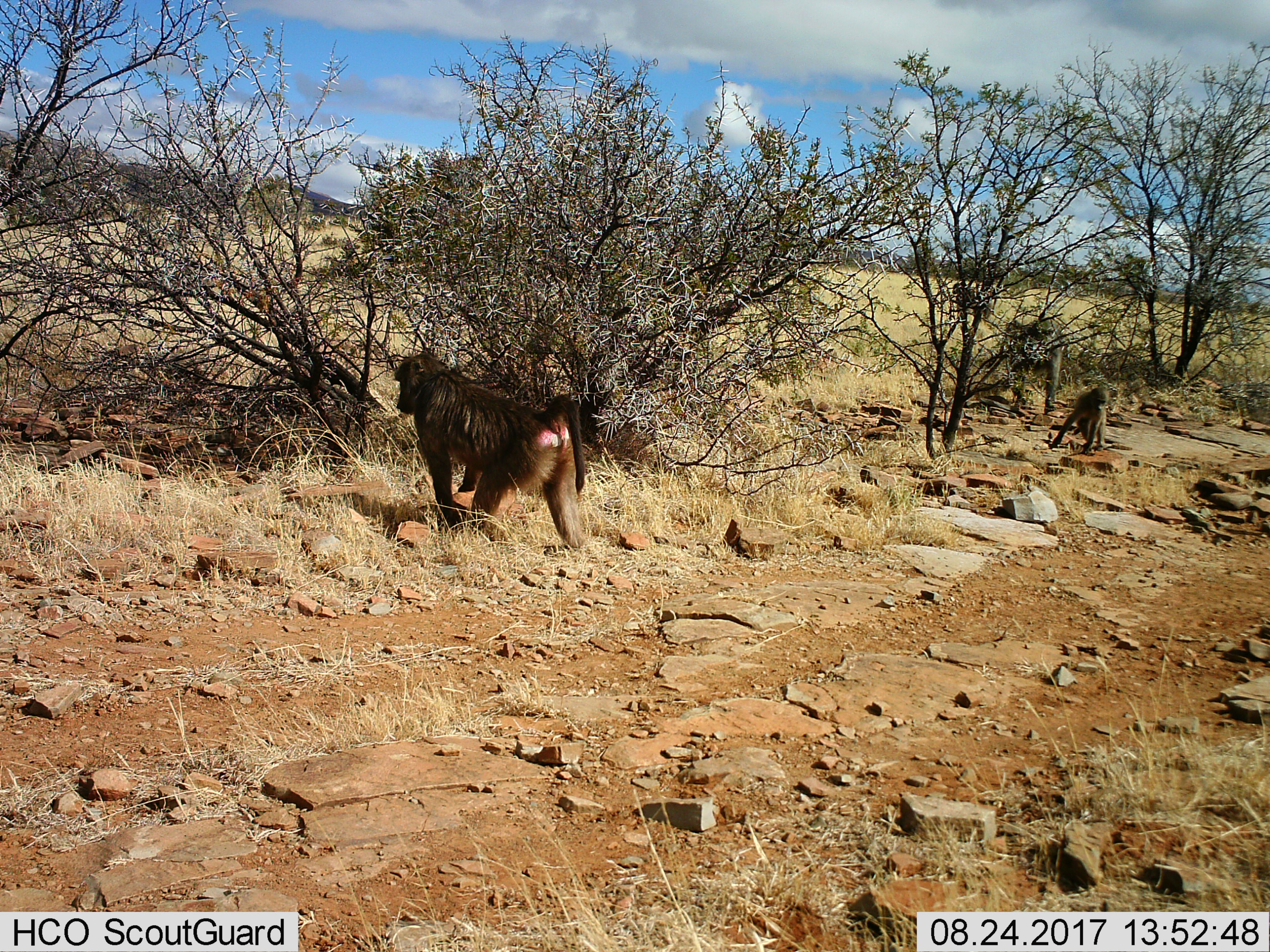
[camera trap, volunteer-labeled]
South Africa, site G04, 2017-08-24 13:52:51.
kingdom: Animalia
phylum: Chordata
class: Mammalia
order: Primates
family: Cercopithecidae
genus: Papio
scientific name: Papio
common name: baboon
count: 2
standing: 33%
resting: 0%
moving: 89%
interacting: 0%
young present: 67%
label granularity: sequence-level